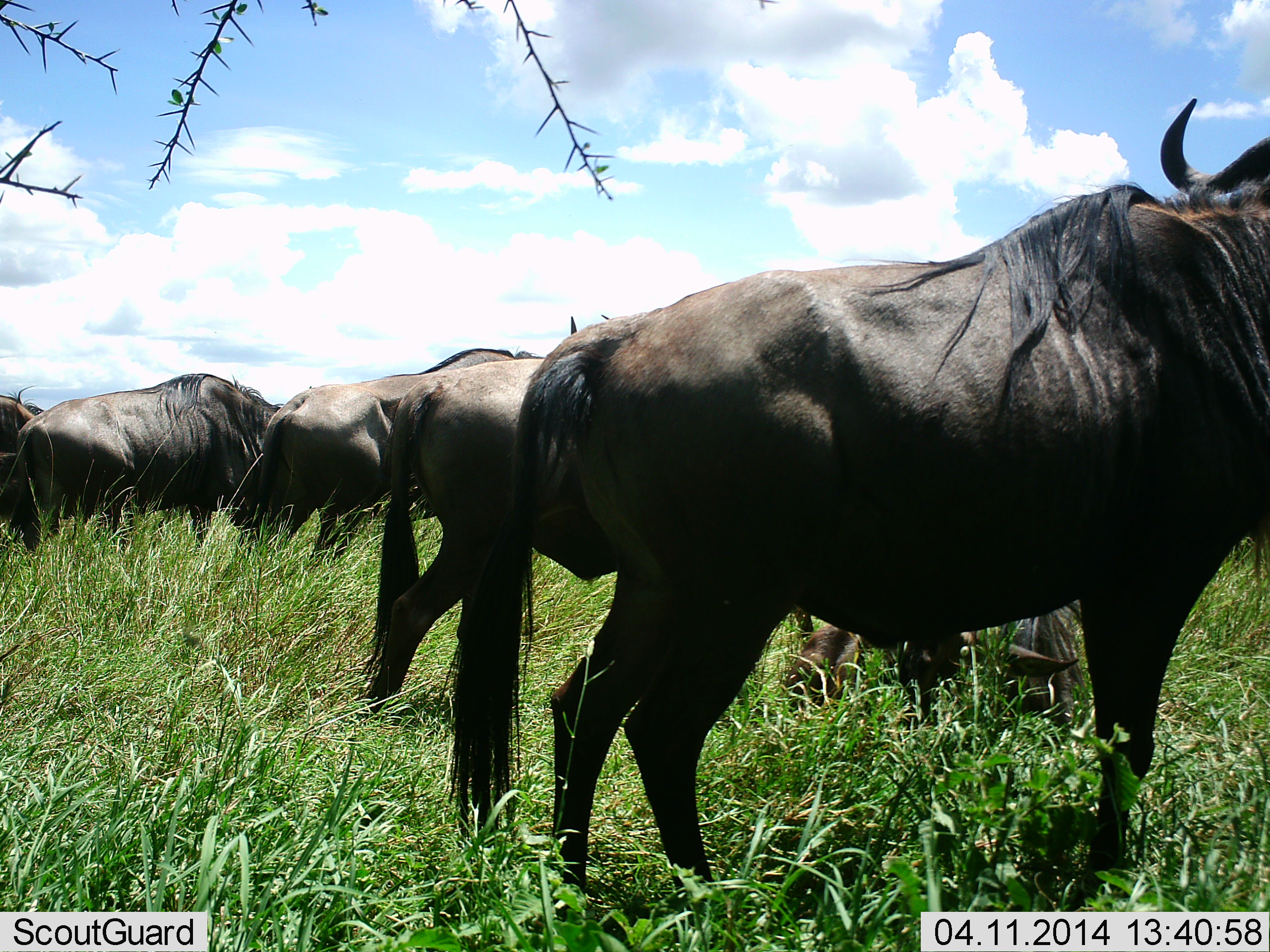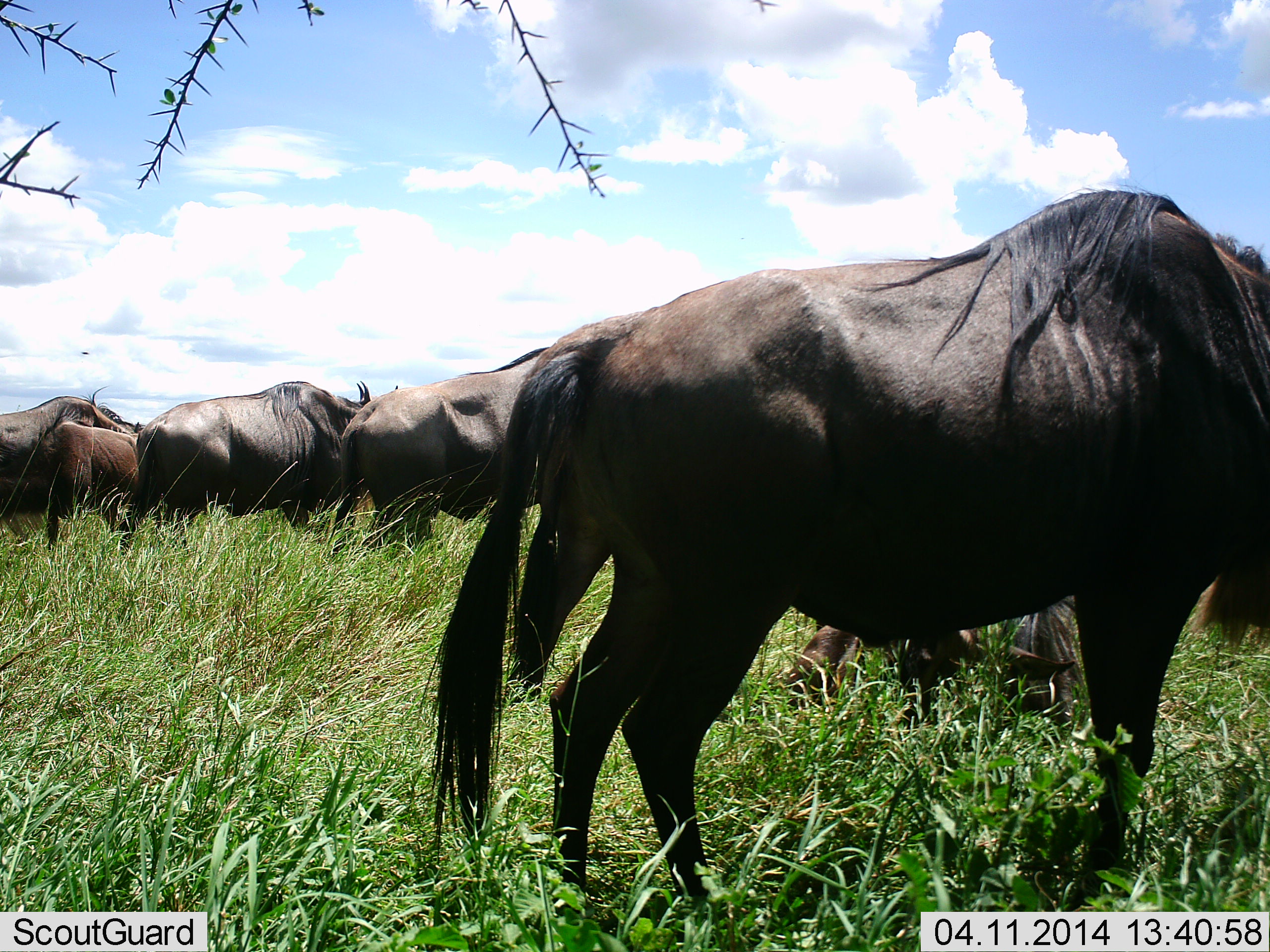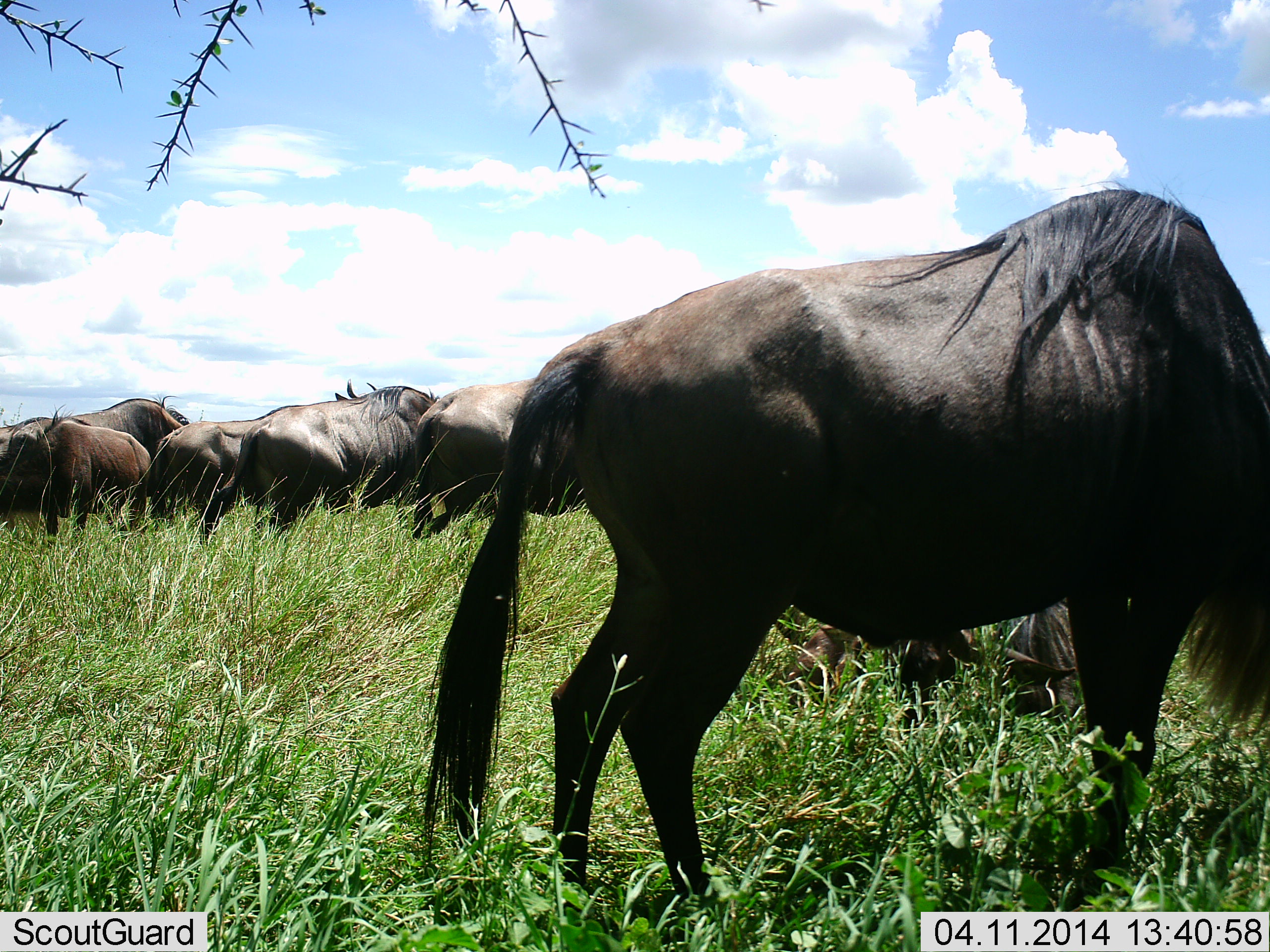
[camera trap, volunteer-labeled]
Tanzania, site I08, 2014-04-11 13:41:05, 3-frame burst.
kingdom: Animalia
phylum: Chordata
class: Mammalia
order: Artiodactyla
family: Bovidae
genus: Connochaetes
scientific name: Connochaetes taurinus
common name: blue wildebeest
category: wildebeest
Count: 7.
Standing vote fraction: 70%.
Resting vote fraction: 30%.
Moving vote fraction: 30%.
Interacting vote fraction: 10%.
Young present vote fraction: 50%.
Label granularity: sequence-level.